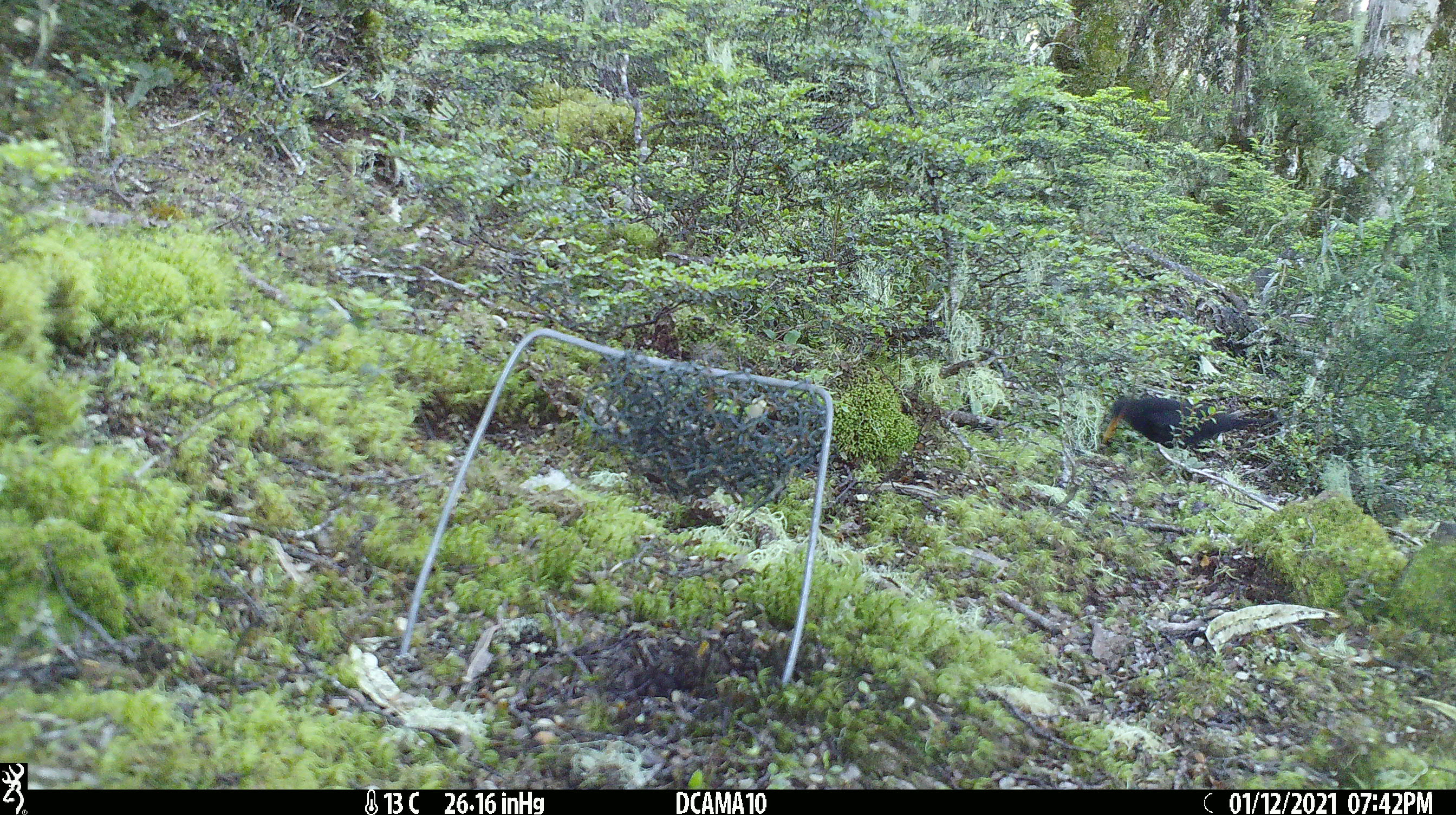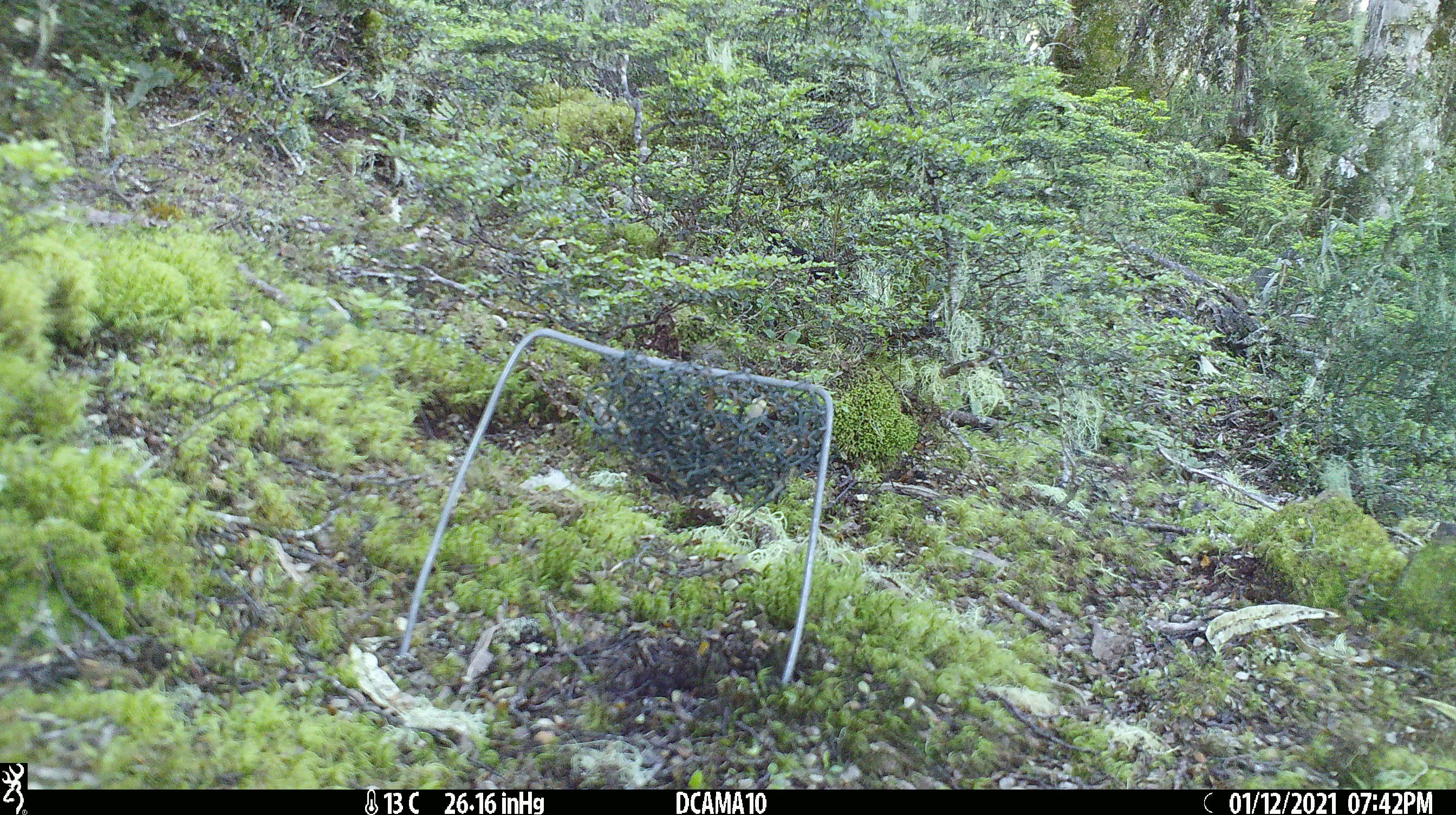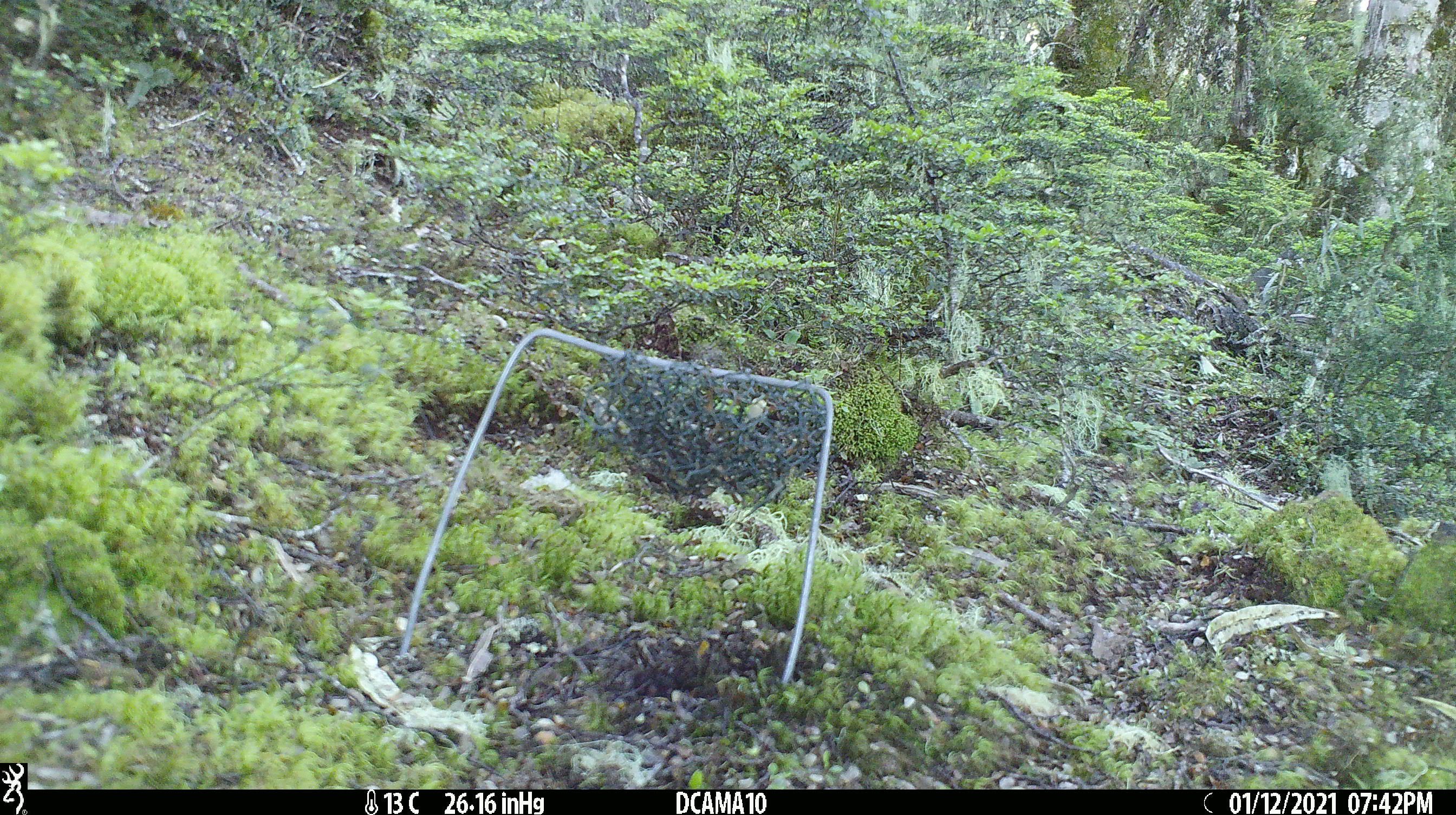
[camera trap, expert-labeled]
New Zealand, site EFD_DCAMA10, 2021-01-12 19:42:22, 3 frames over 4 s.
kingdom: Animalia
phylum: Chordata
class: Aves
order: Passeriformes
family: Turdidae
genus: Turdus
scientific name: Turdus merula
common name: eurasian blackbird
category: blackbird